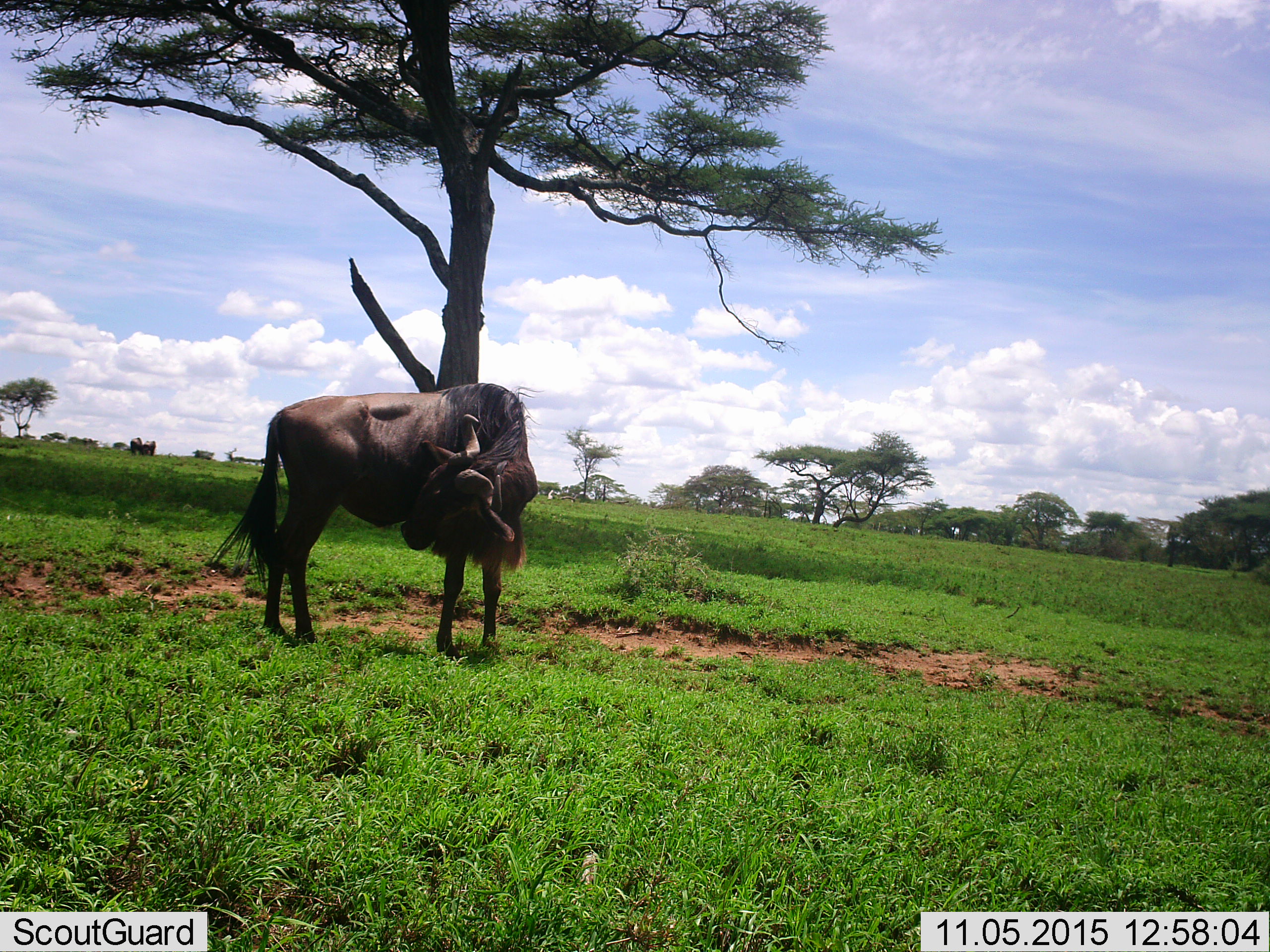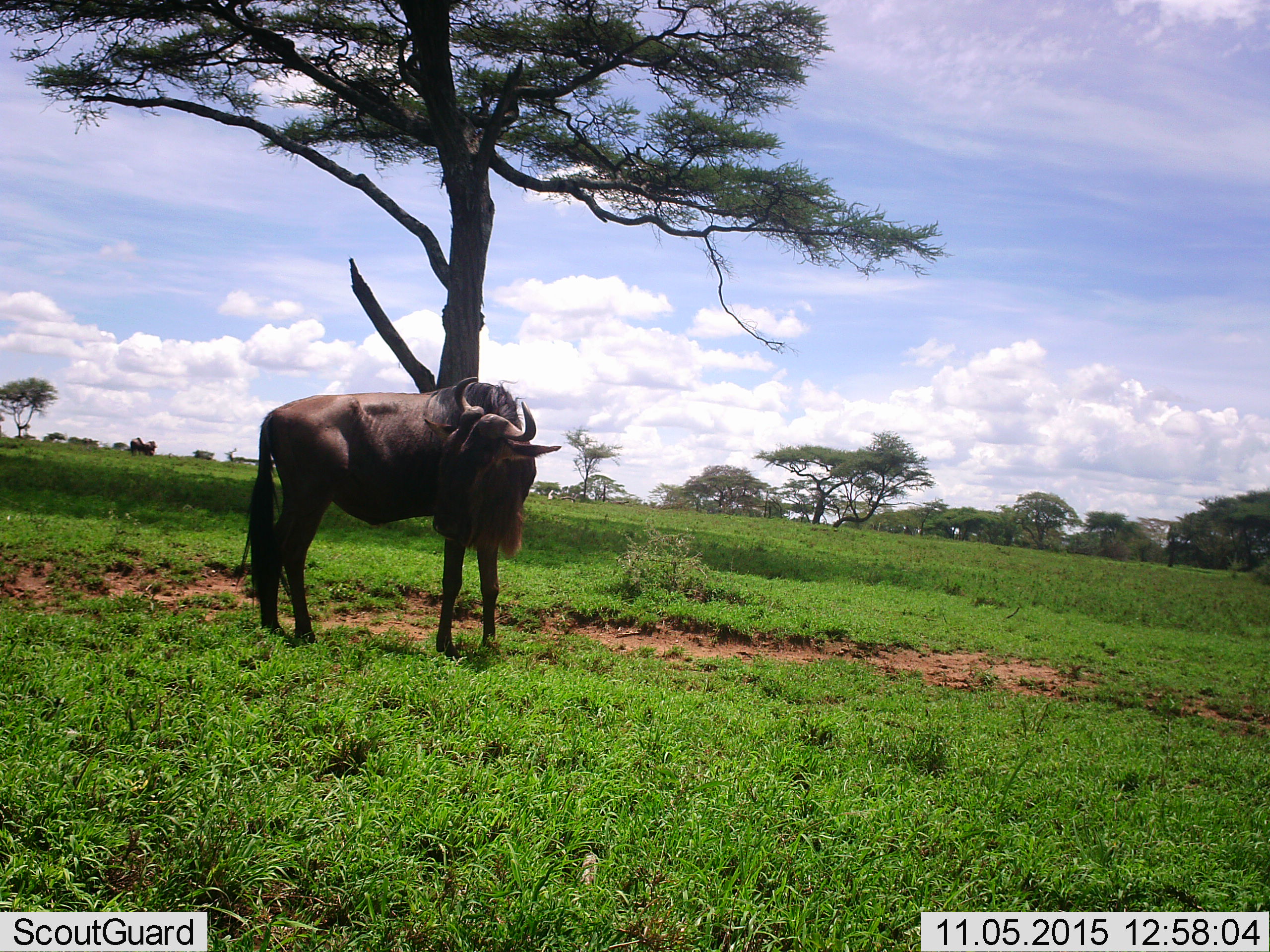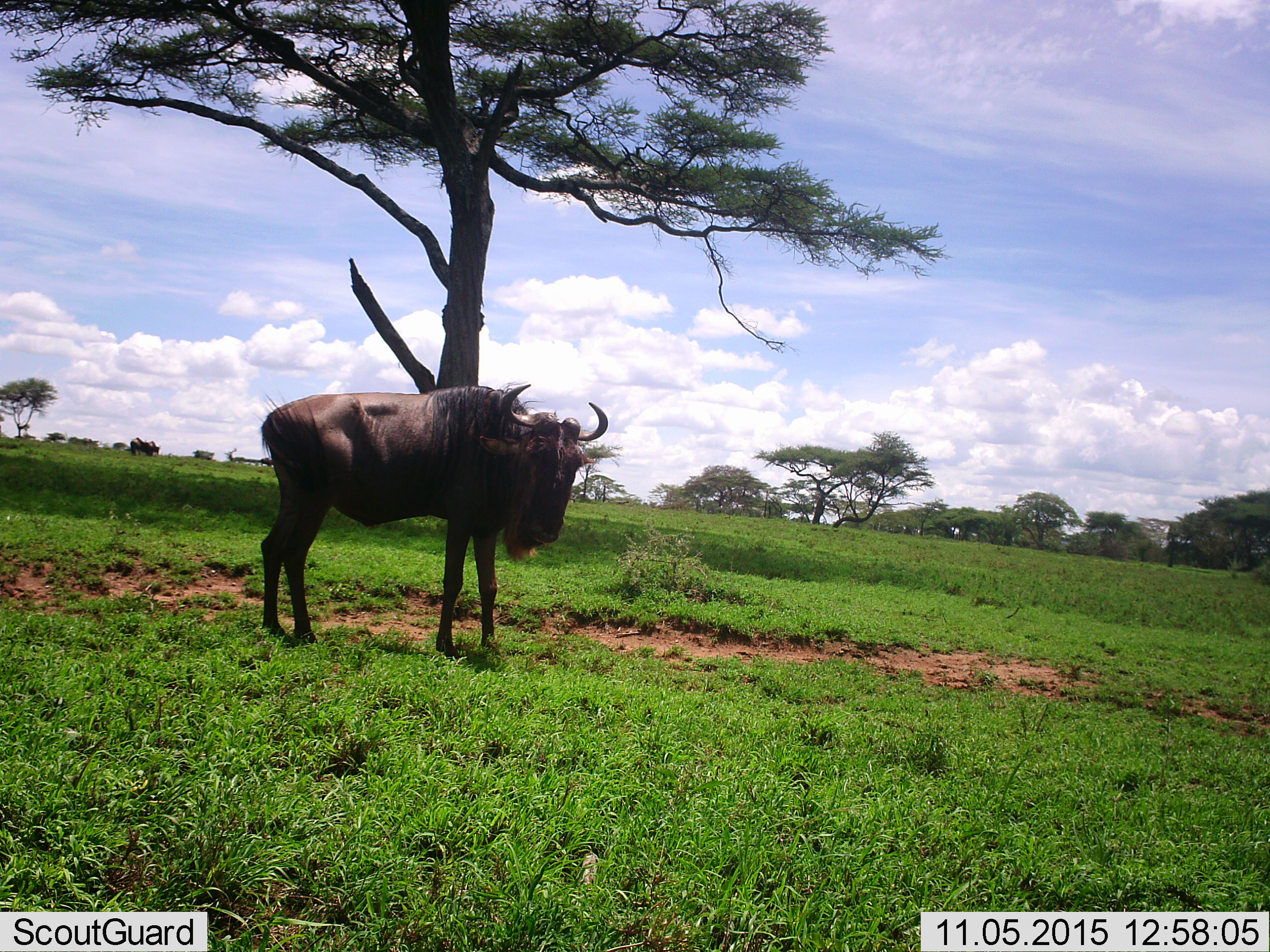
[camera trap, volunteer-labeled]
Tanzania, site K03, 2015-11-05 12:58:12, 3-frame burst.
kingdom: Animalia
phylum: Chordata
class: Mammalia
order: Artiodactyla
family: Bovidae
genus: Connochaetes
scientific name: Connochaetes taurinus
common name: blue wildebeest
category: wildebeest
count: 1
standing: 100%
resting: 0%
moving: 12%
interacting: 0%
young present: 0%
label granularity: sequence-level